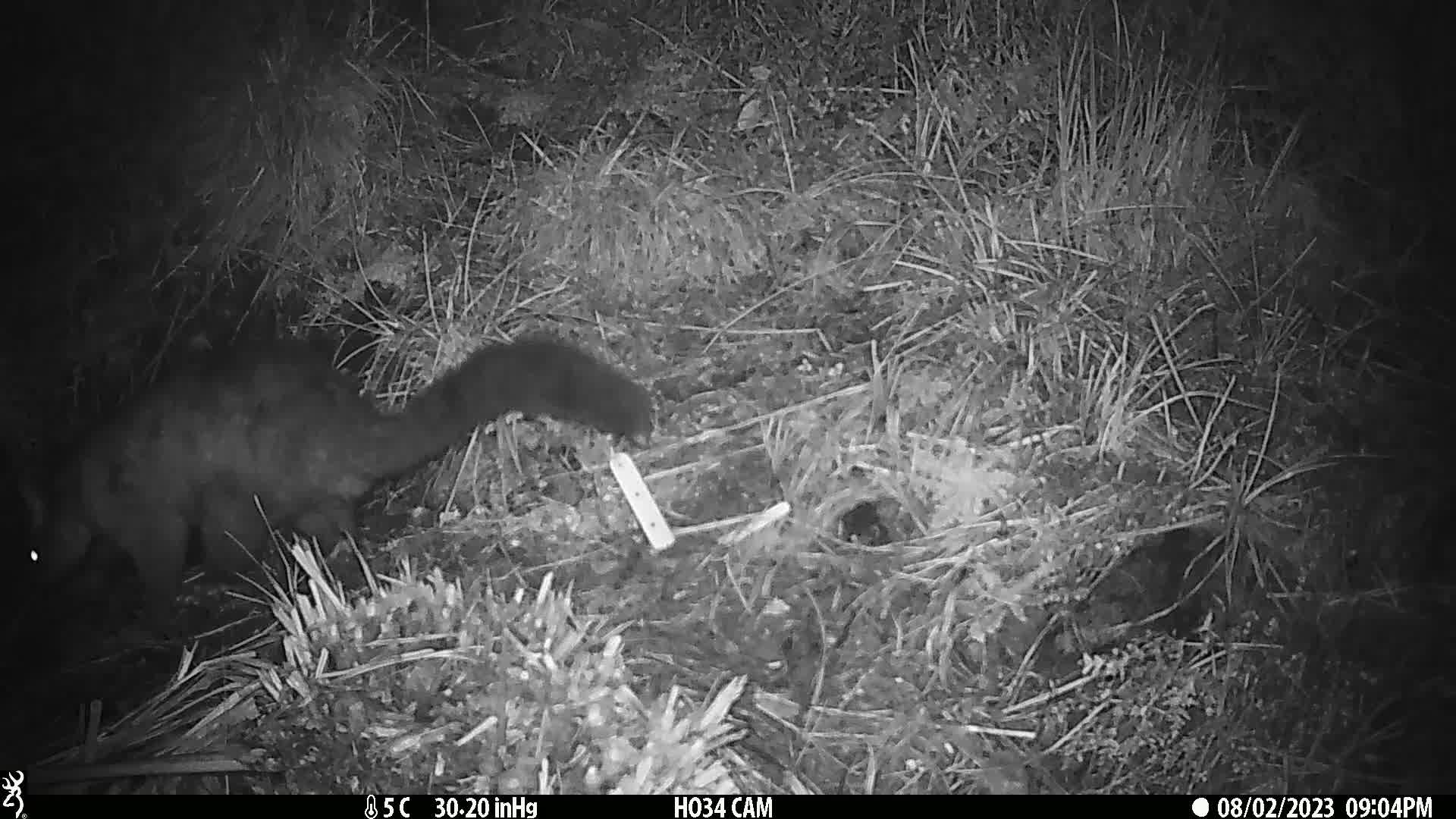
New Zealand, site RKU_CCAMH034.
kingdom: Animalia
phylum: Chordata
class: Mammalia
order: Diprotodontia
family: Phalangeridae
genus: Trichosurus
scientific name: Trichosurus vulpecula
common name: common brushtail possum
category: possum